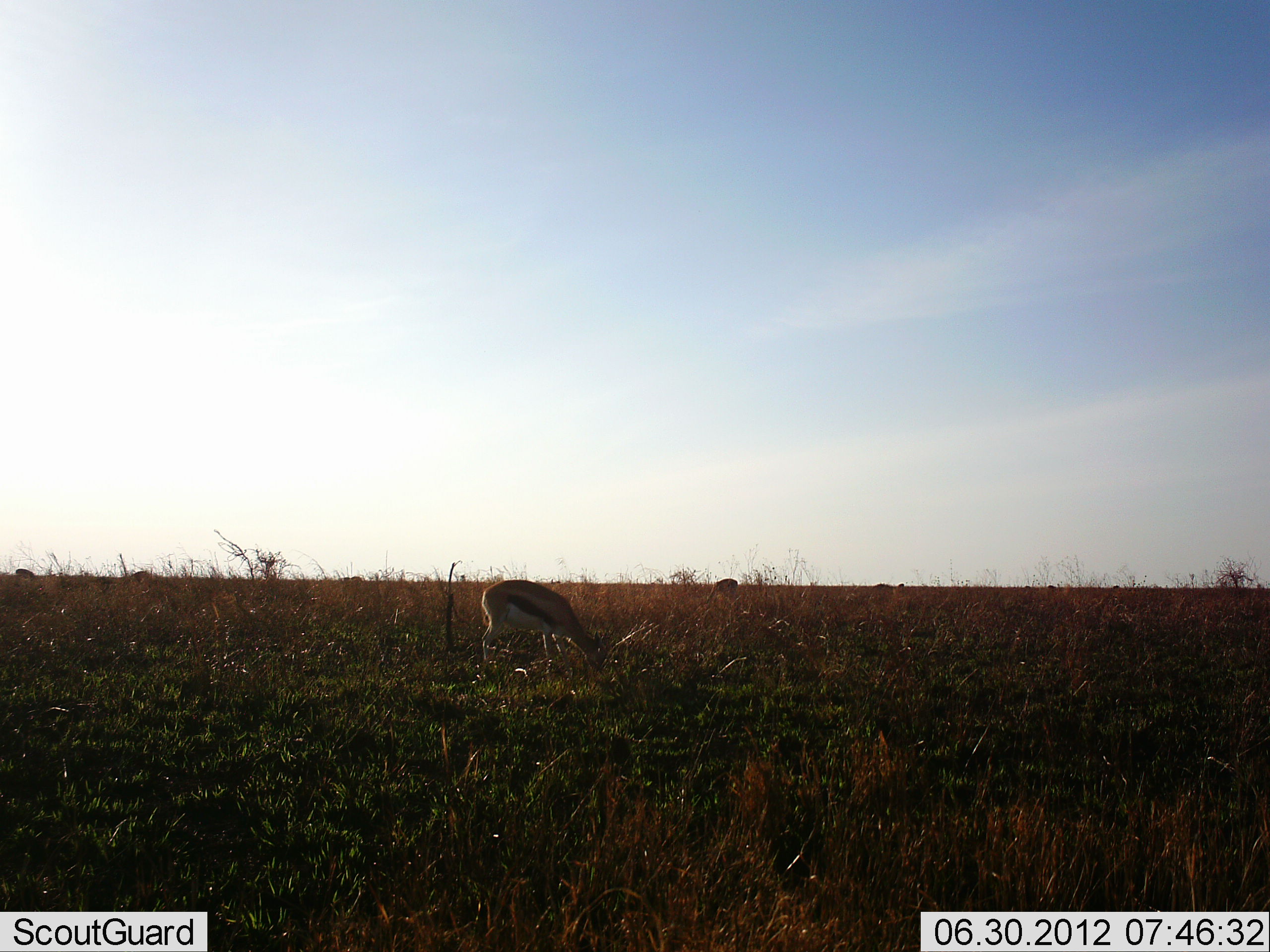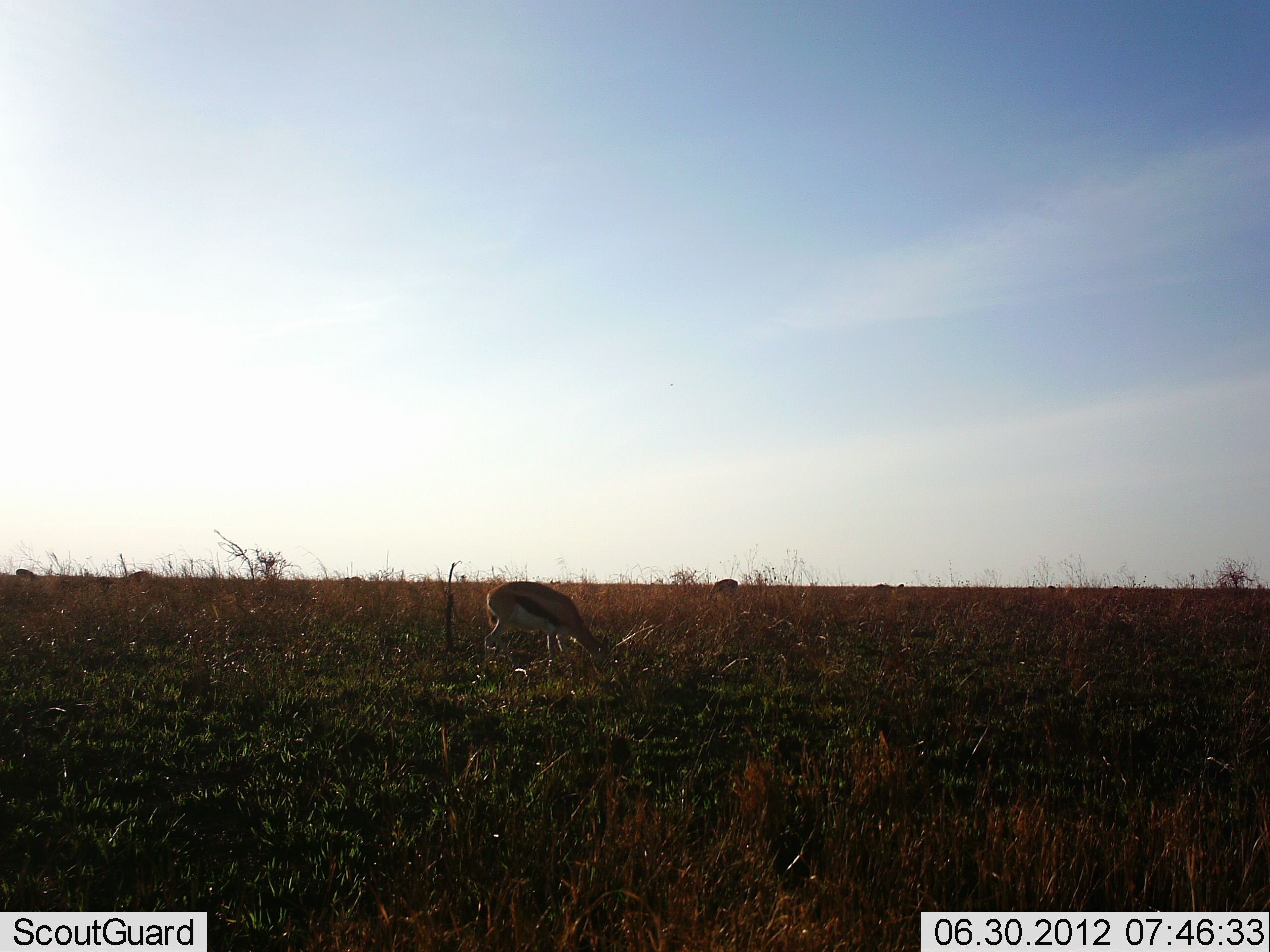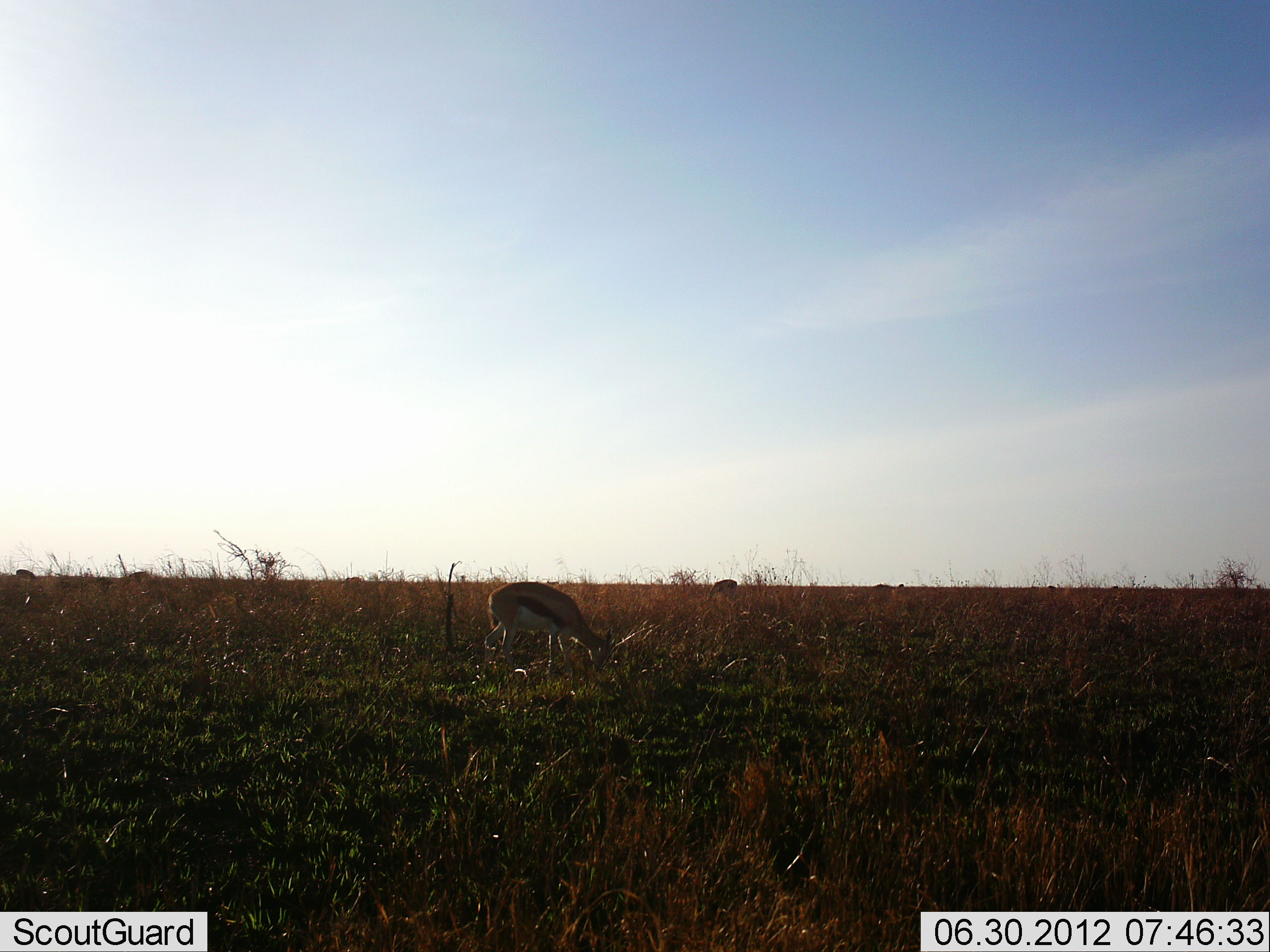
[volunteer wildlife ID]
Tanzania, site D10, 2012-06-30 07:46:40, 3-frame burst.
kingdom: Animalia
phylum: Chordata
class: Mammalia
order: Artiodactyla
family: Bovidae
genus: Eudorcas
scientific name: Eudorcas thomsonii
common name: thomson's gazelle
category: gazellethomsons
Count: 1.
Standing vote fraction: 30%.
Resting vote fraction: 0%.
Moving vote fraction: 0%.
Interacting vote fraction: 0%.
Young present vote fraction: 0%.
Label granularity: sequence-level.